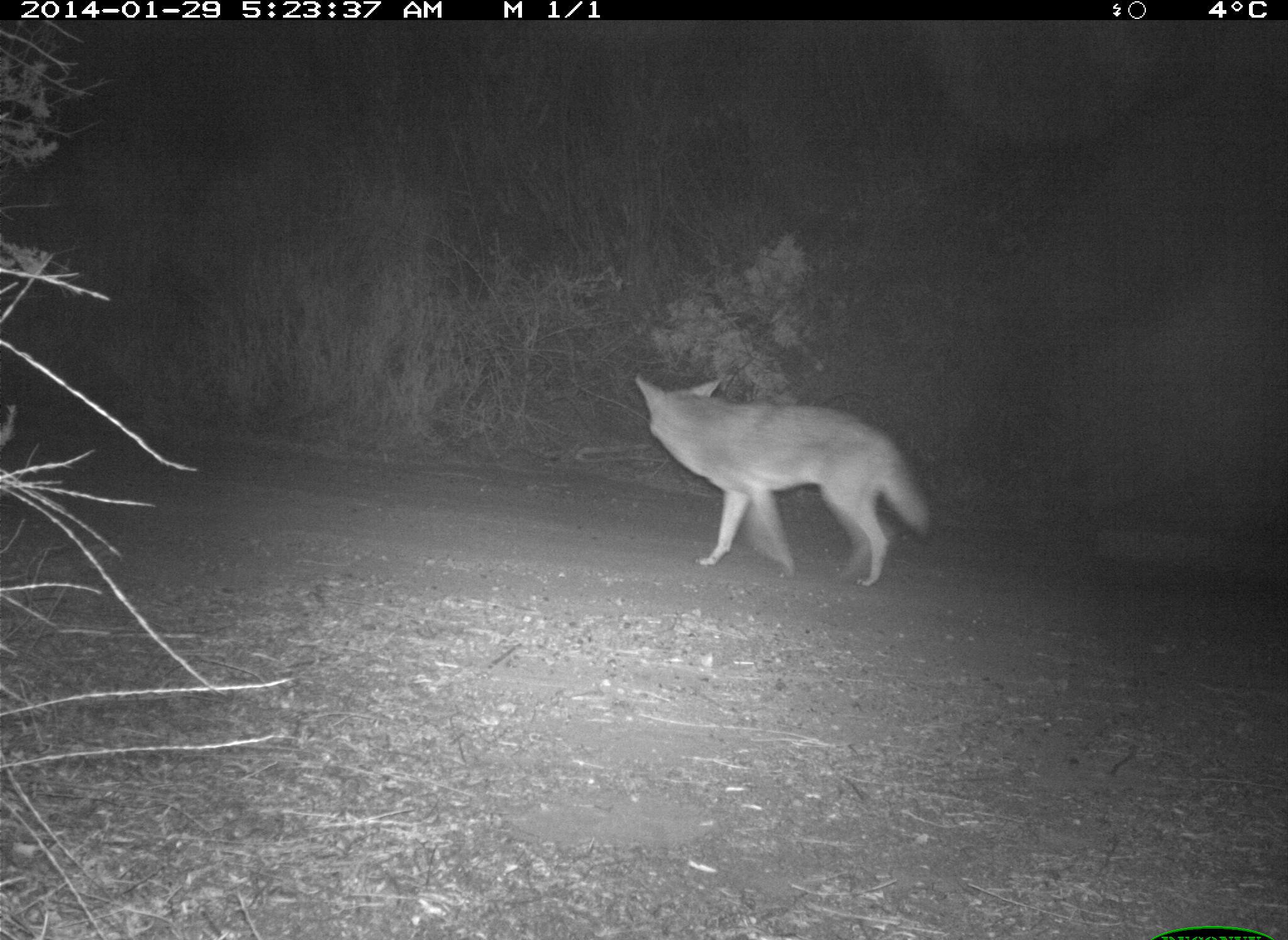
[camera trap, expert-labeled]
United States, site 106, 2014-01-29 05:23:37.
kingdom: Animalia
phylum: Chordata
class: Mammalia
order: Carnivora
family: Canidae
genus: Canis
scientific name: Canis latrans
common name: coyote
Coyote (Canis latrans).